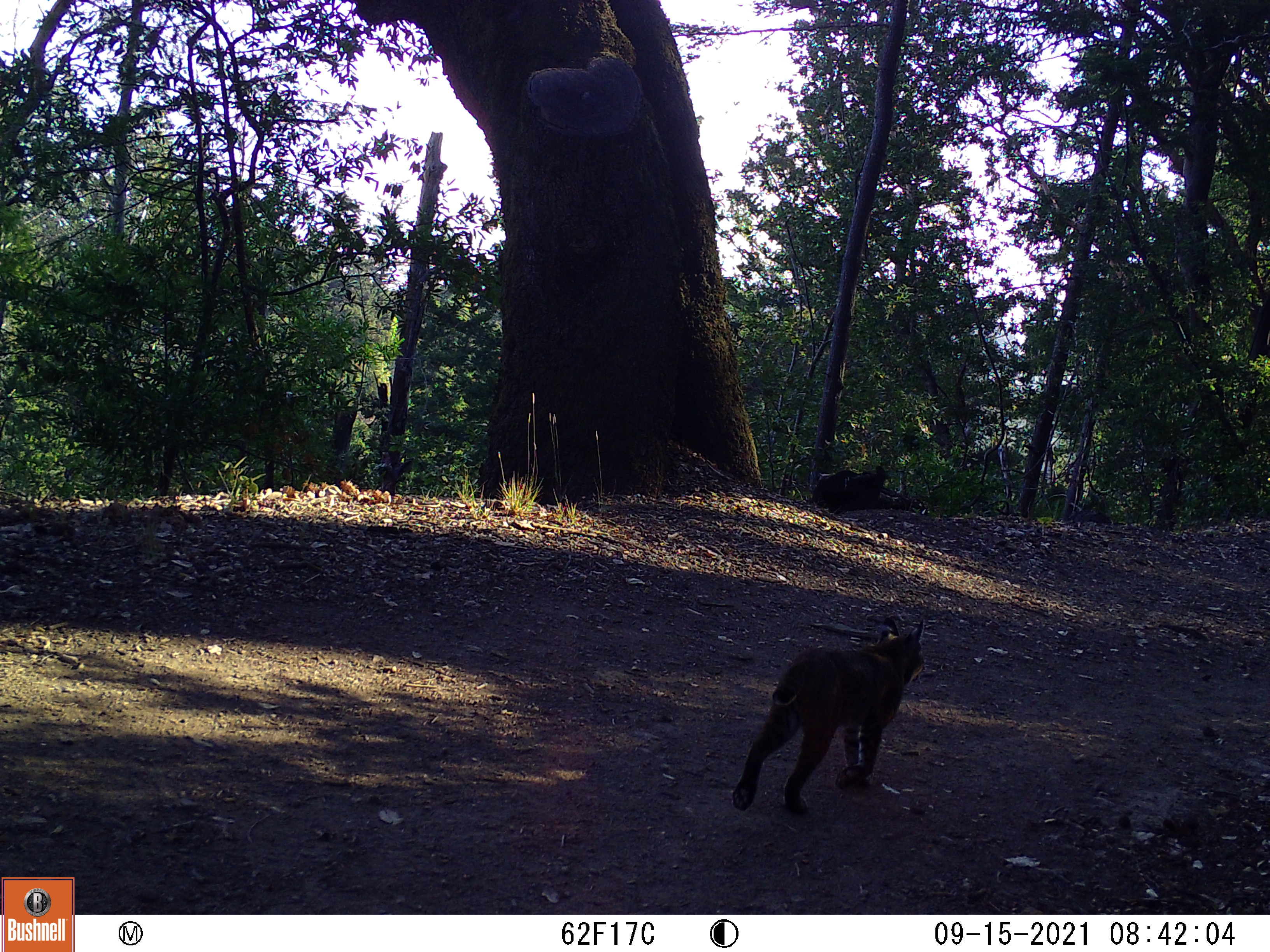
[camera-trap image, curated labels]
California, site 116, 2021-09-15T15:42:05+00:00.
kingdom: Animalia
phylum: Chordata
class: Mammalia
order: Carnivora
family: Felidae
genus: Lynx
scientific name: Lynx rufus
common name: bobcat